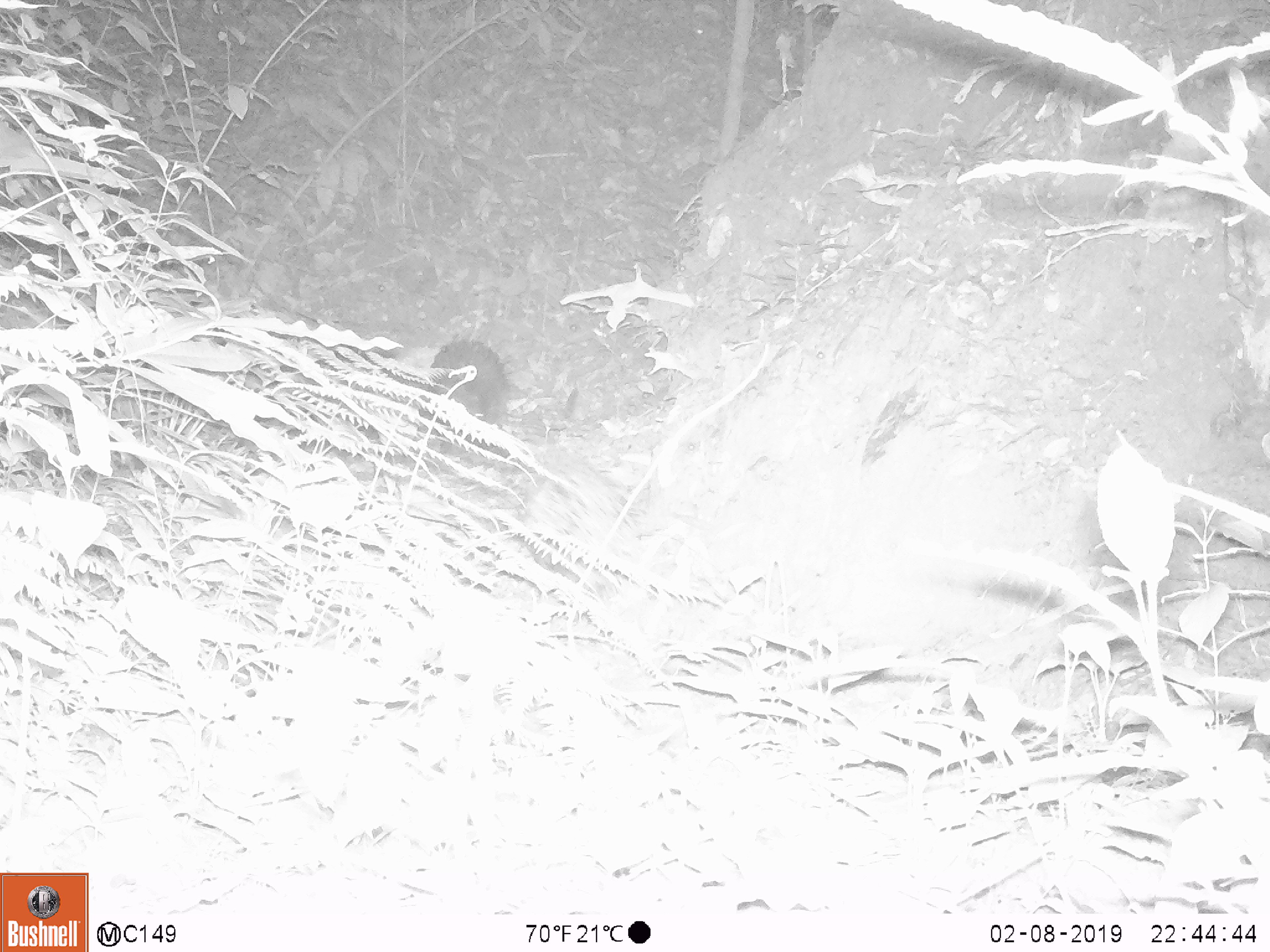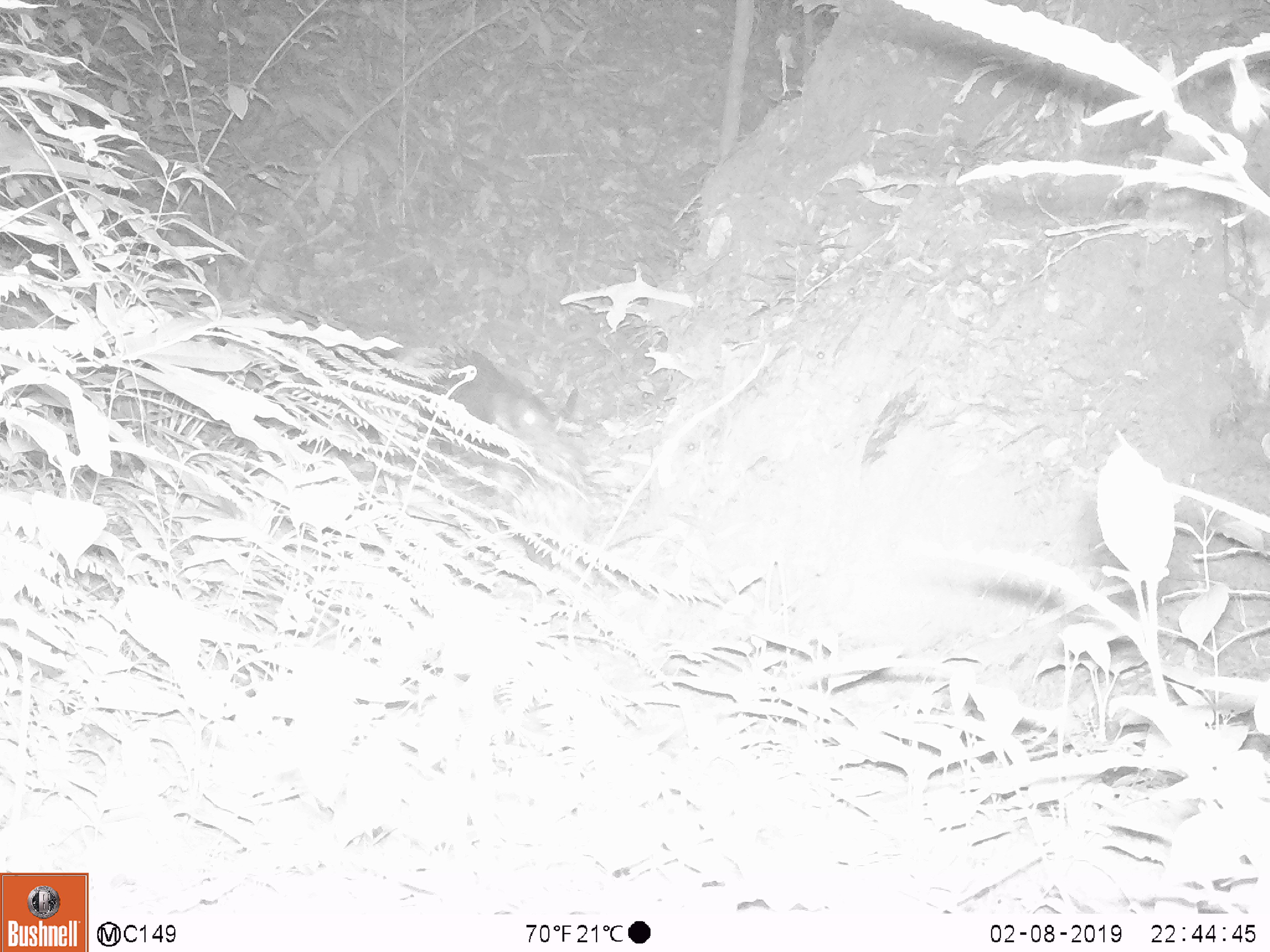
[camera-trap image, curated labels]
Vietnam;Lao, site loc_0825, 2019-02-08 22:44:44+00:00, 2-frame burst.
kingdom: Animalia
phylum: Chordata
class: Mammalia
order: Rodentia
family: Hystricidae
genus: Hystrix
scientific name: Hystrix brachyura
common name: malayan porcupine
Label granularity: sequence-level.